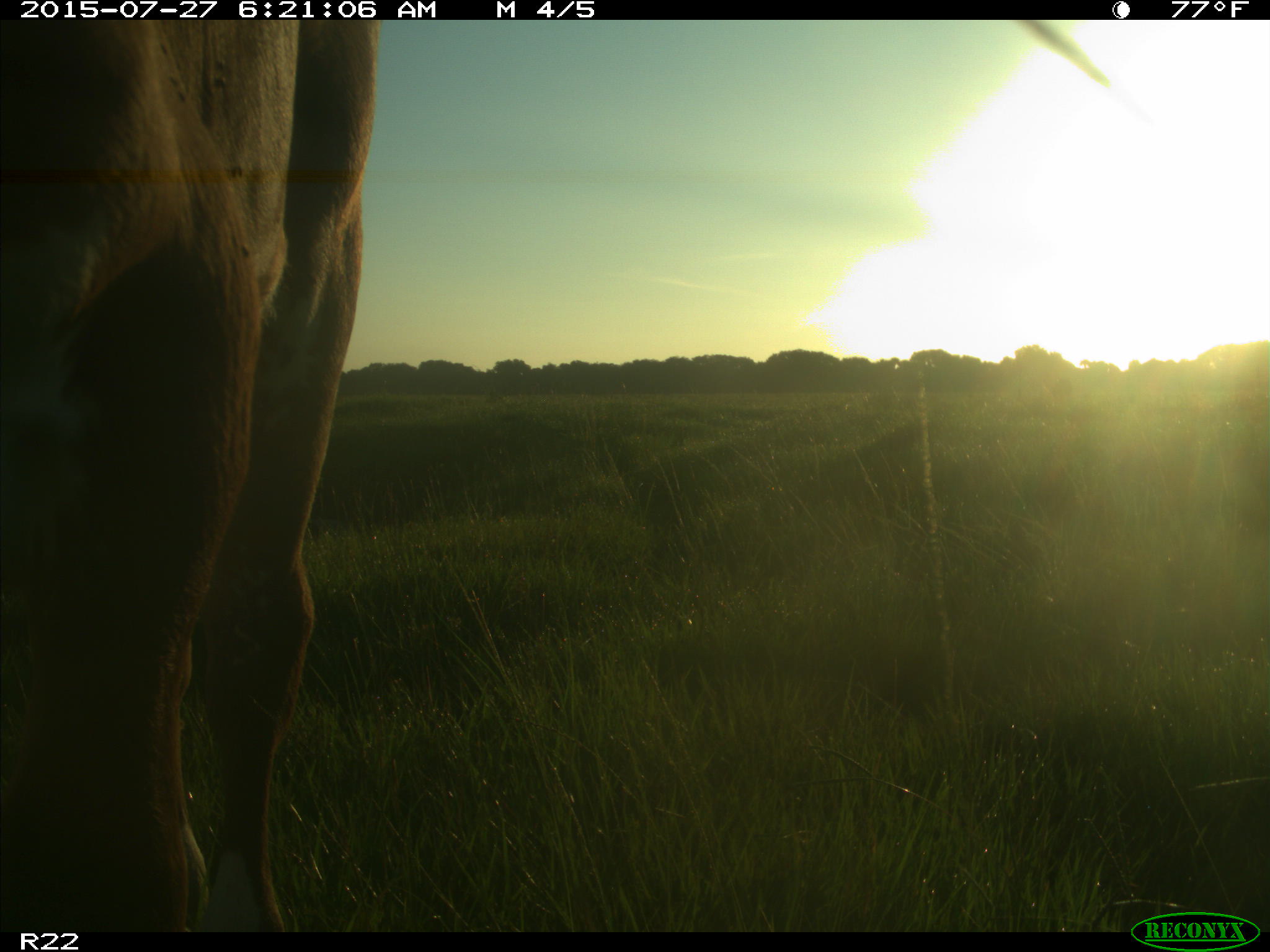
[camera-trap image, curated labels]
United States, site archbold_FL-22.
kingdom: Animalia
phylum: Chordata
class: Mammalia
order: Artiodactyla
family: Bovidae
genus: Bos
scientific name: Bos taurus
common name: domestic cow